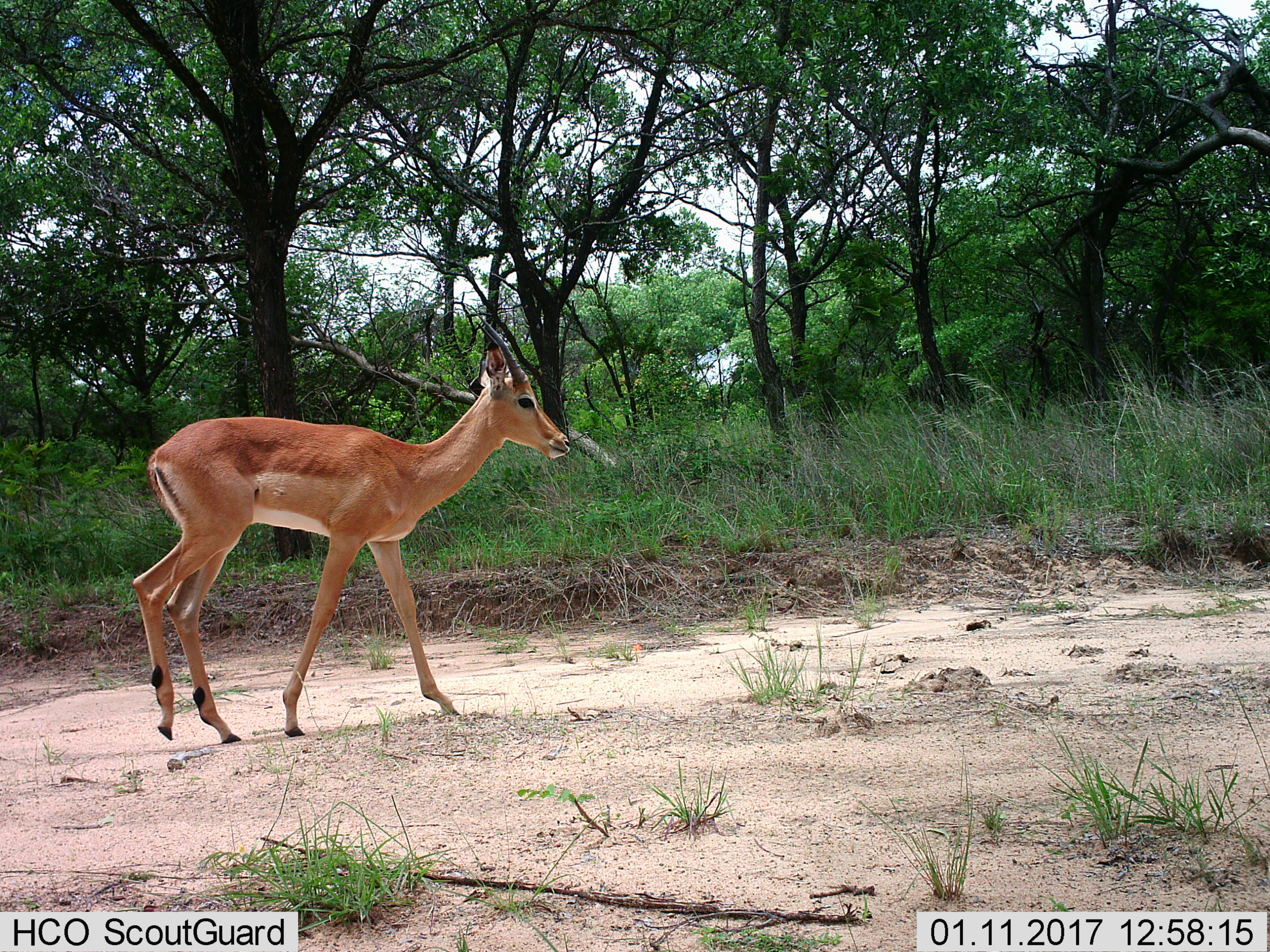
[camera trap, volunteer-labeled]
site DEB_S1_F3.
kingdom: Animalia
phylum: Chordata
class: Mammalia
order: Artiodactyla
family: Bovidae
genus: Aepyceros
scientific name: Aepyceros melampus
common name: impala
Impala (Aepyceros melampus), count 1. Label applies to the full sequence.